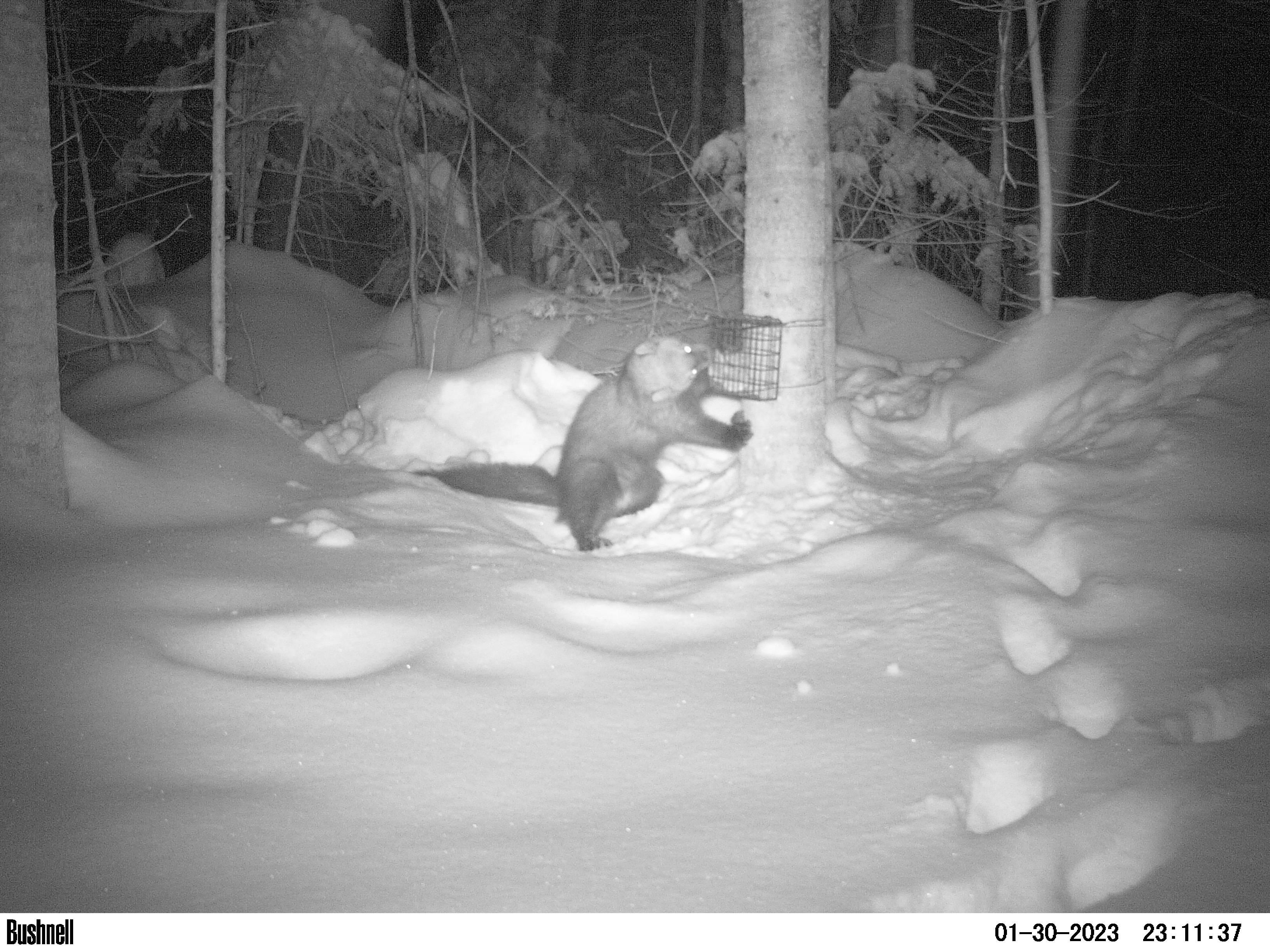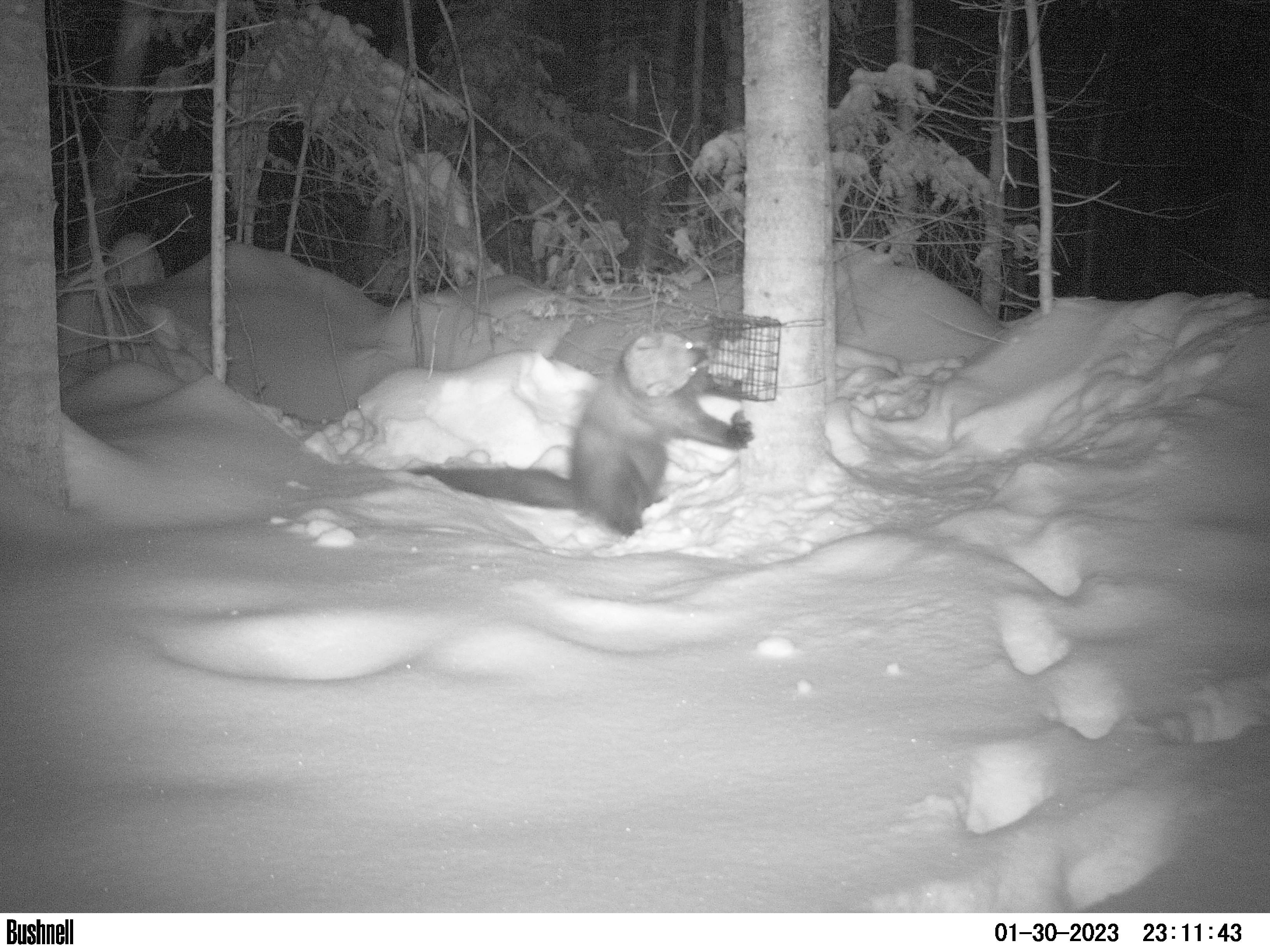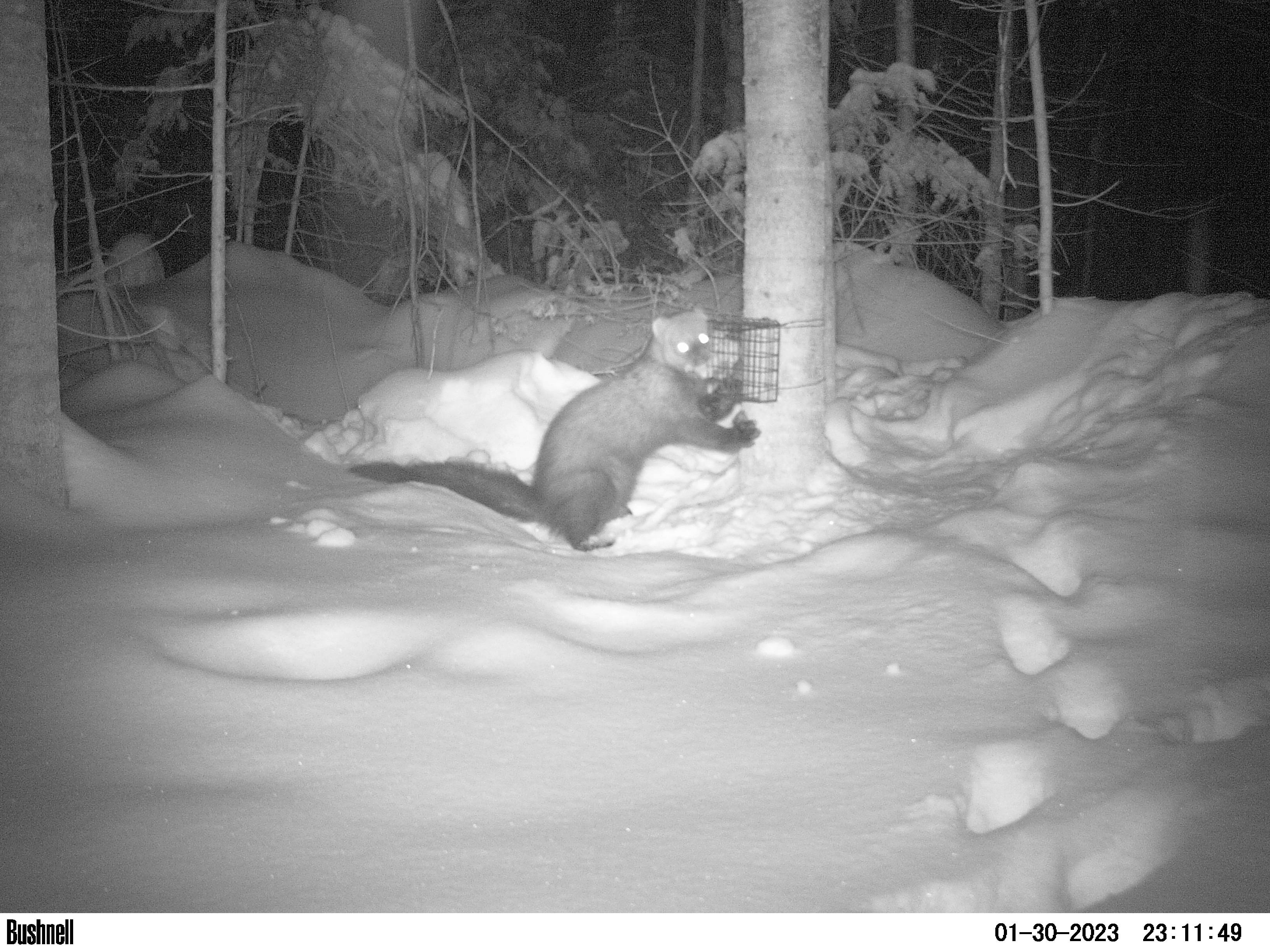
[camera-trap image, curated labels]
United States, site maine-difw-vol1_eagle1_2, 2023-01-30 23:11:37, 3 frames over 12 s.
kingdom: Animalia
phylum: Chordata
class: Mammalia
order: Carnivora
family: Mustelidae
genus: Pekania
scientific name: Pekania pennanti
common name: fisher